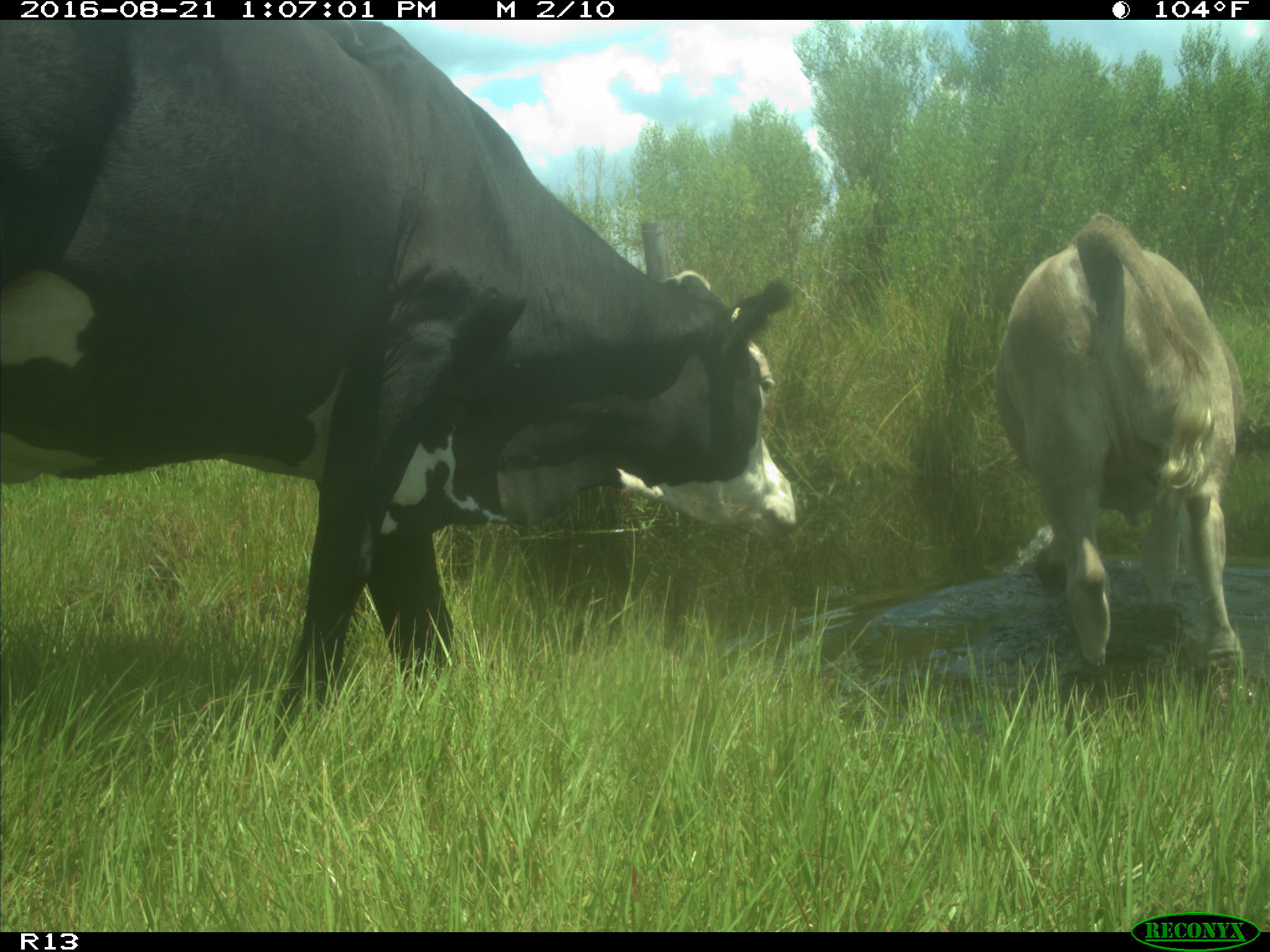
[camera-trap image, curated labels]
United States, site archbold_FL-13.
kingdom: Animalia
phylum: Chordata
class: Mammalia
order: Artiodactyla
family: Bovidae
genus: Bos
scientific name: Bos taurus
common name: domestic cow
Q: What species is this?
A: Bos taurus (domestic cow).